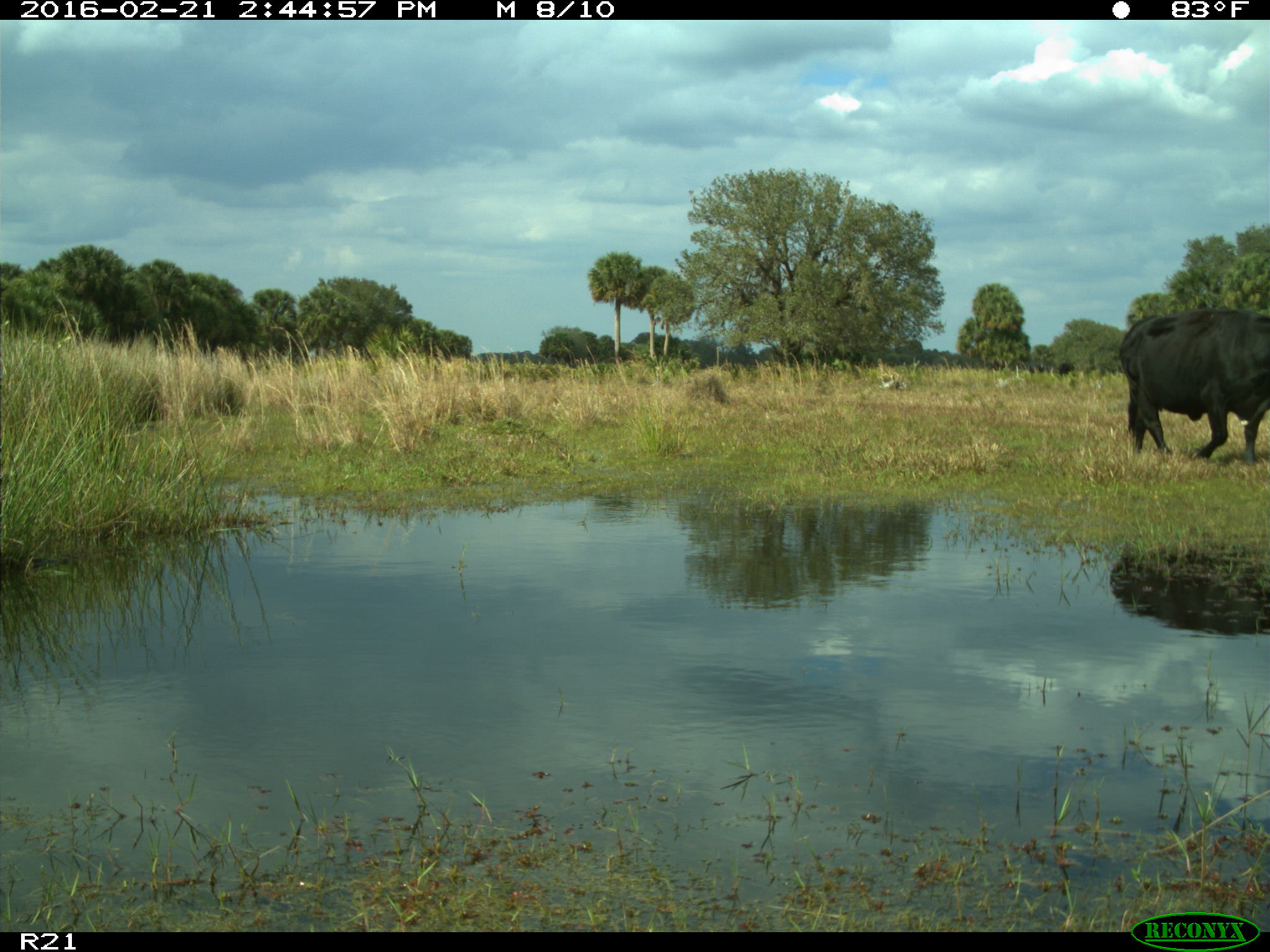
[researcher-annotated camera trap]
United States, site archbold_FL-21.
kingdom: Animalia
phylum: Chordata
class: Mammalia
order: Artiodactyla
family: Bovidae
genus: Bos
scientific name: Bos taurus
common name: domestic cow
Bos taurus (domestic cow).